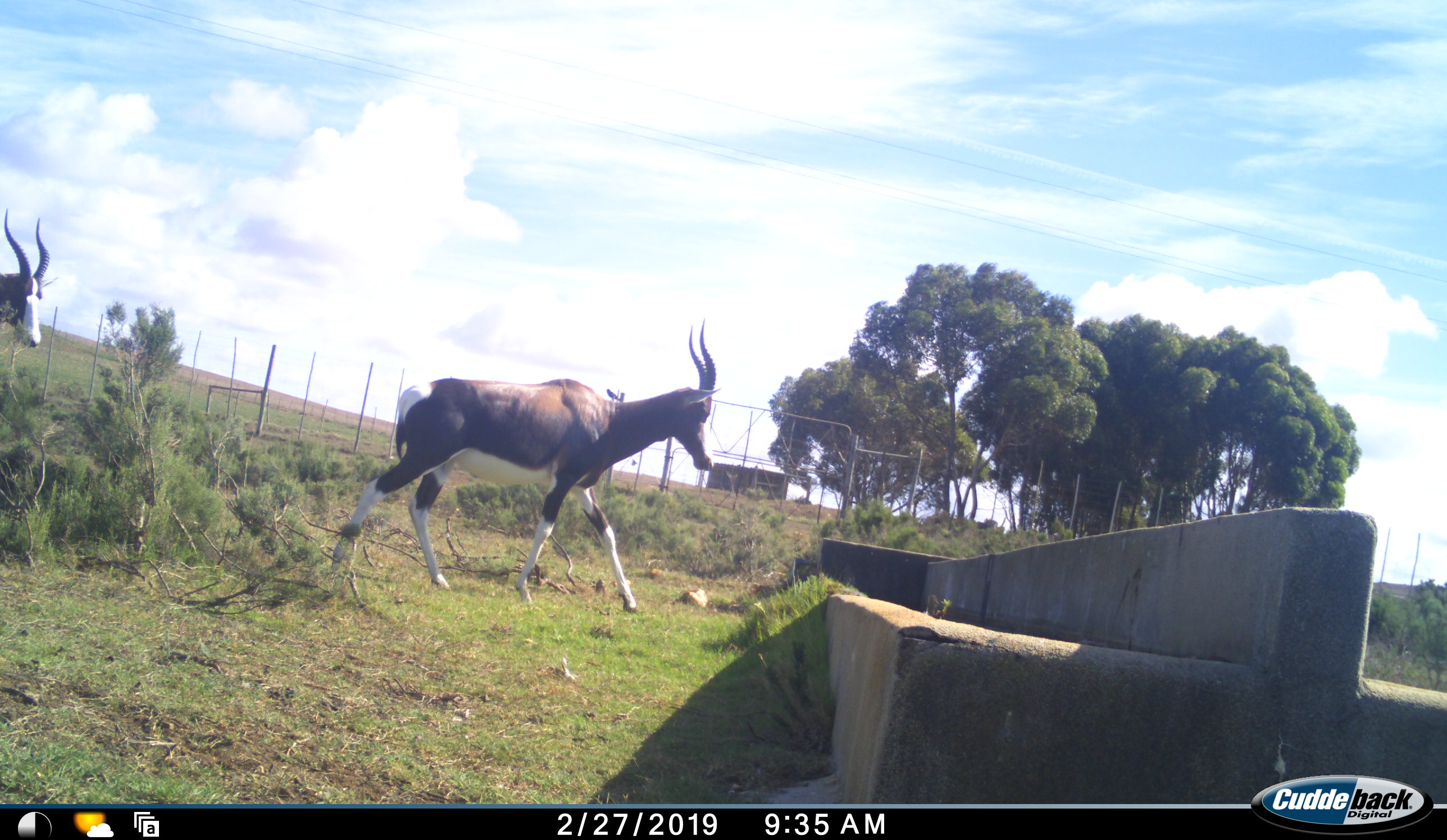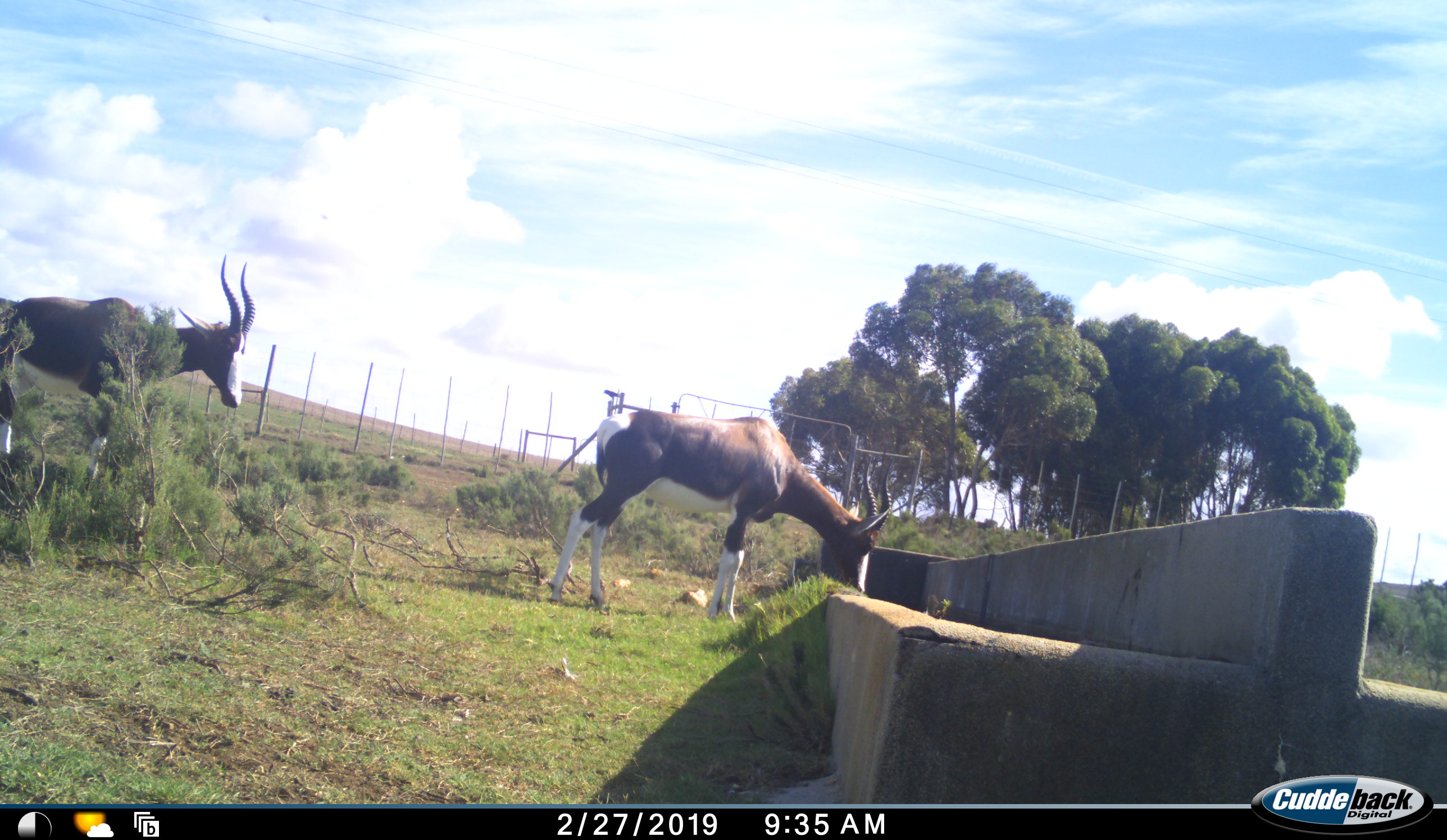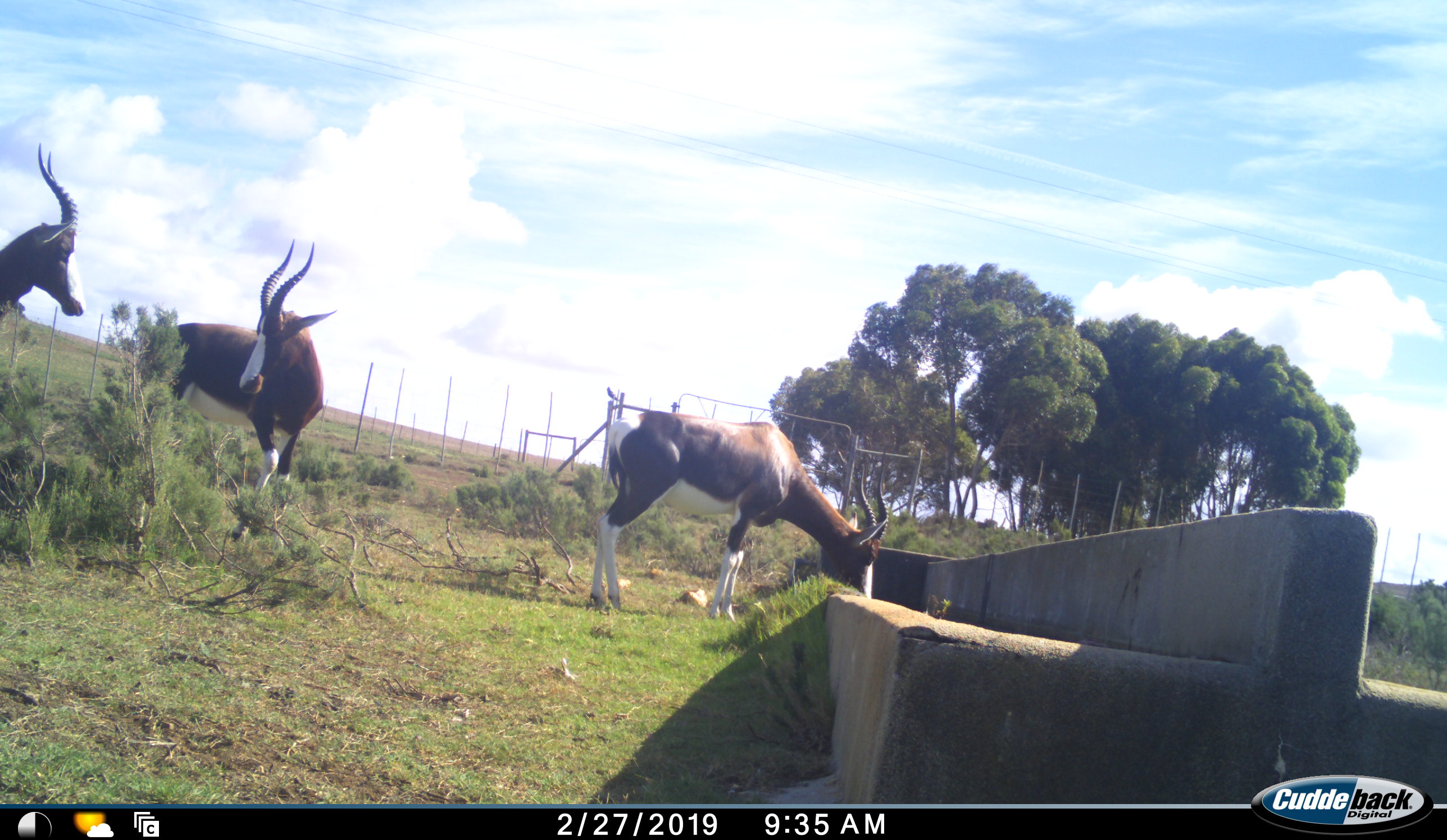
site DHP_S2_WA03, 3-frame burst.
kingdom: Animalia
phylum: Chordata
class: Mammalia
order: Artiodactyla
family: Bovidae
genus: Damaliscus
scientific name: Damaliscus pygargus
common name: bontebok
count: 3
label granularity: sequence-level